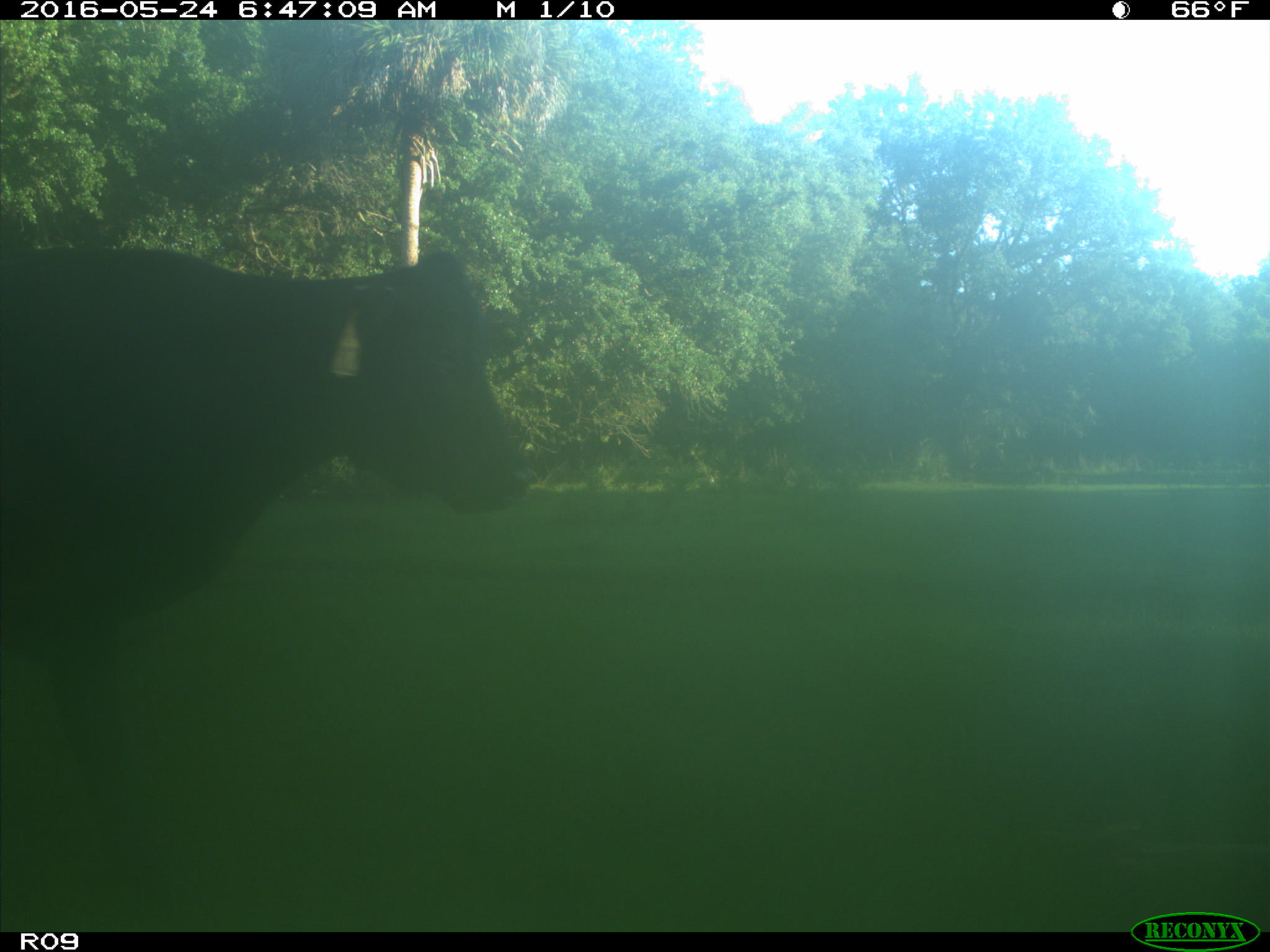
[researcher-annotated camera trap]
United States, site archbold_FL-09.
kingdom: Animalia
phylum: Chordata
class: Mammalia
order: Artiodactyla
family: Bovidae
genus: Bos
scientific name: Bos taurus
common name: domestic cow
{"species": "Bos taurus (domestic cow)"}